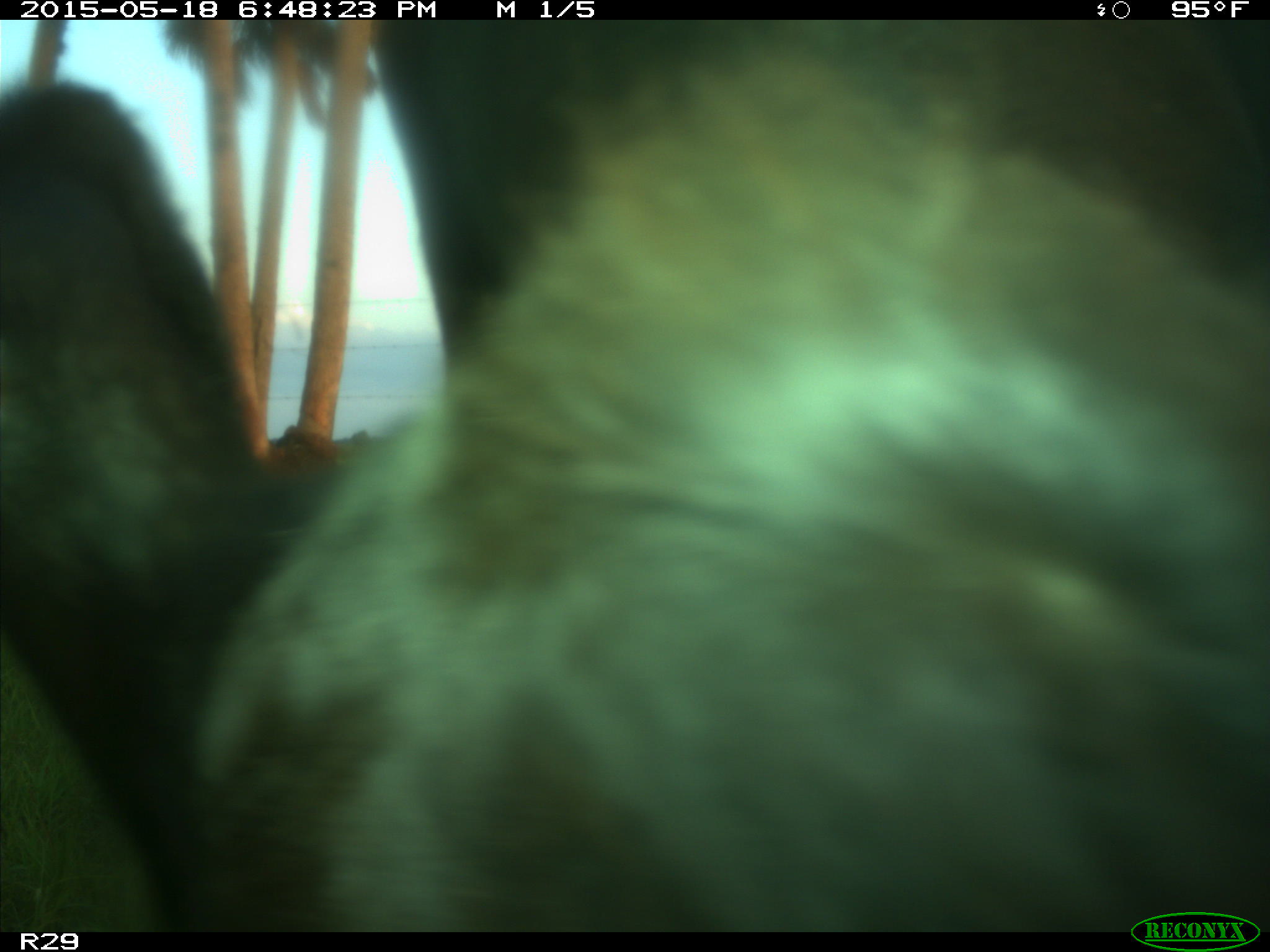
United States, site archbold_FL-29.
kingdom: Animalia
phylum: Chordata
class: Mammalia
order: Artiodactyla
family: Bovidae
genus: Bos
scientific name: Bos taurus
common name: domestic cow